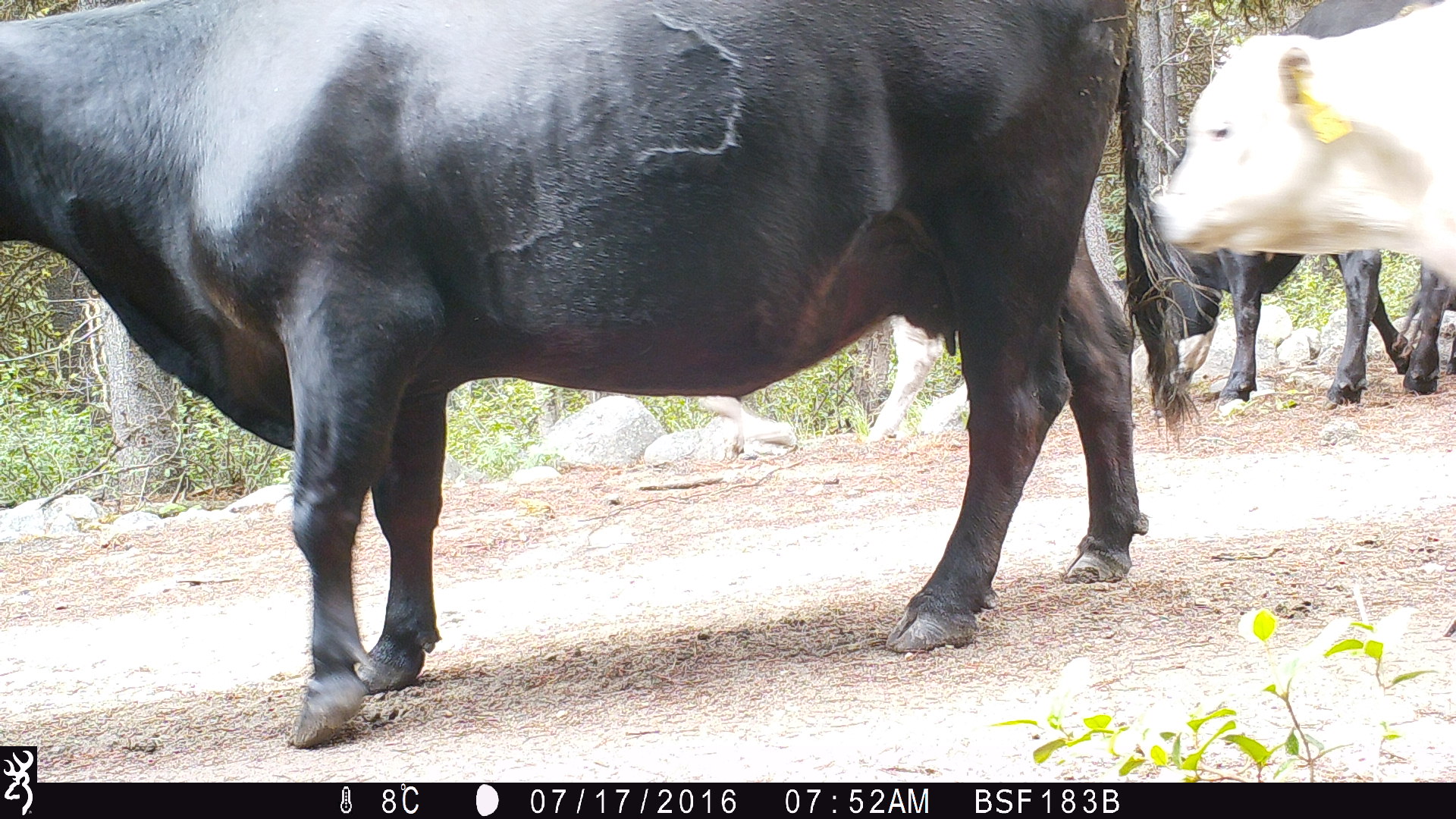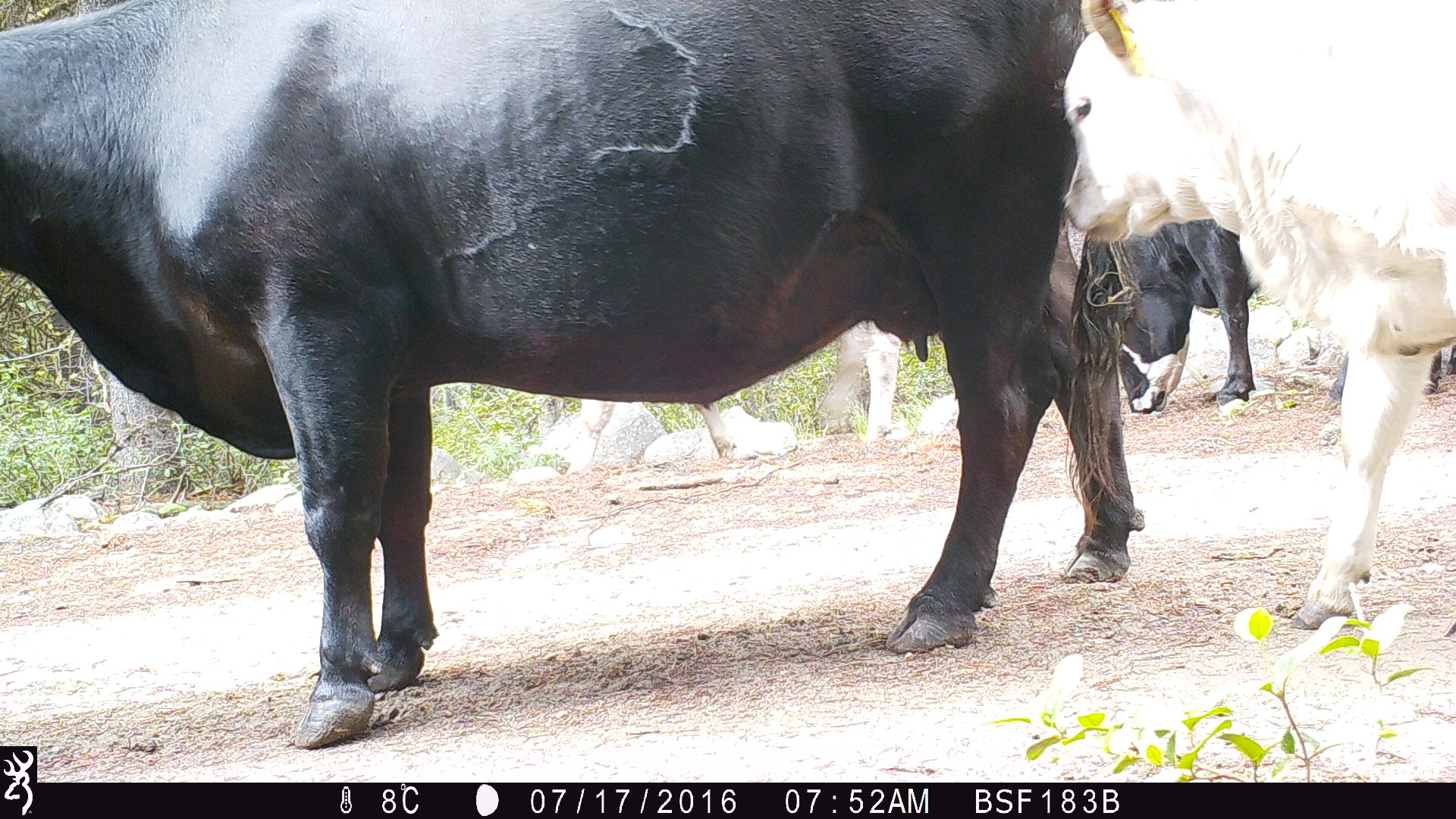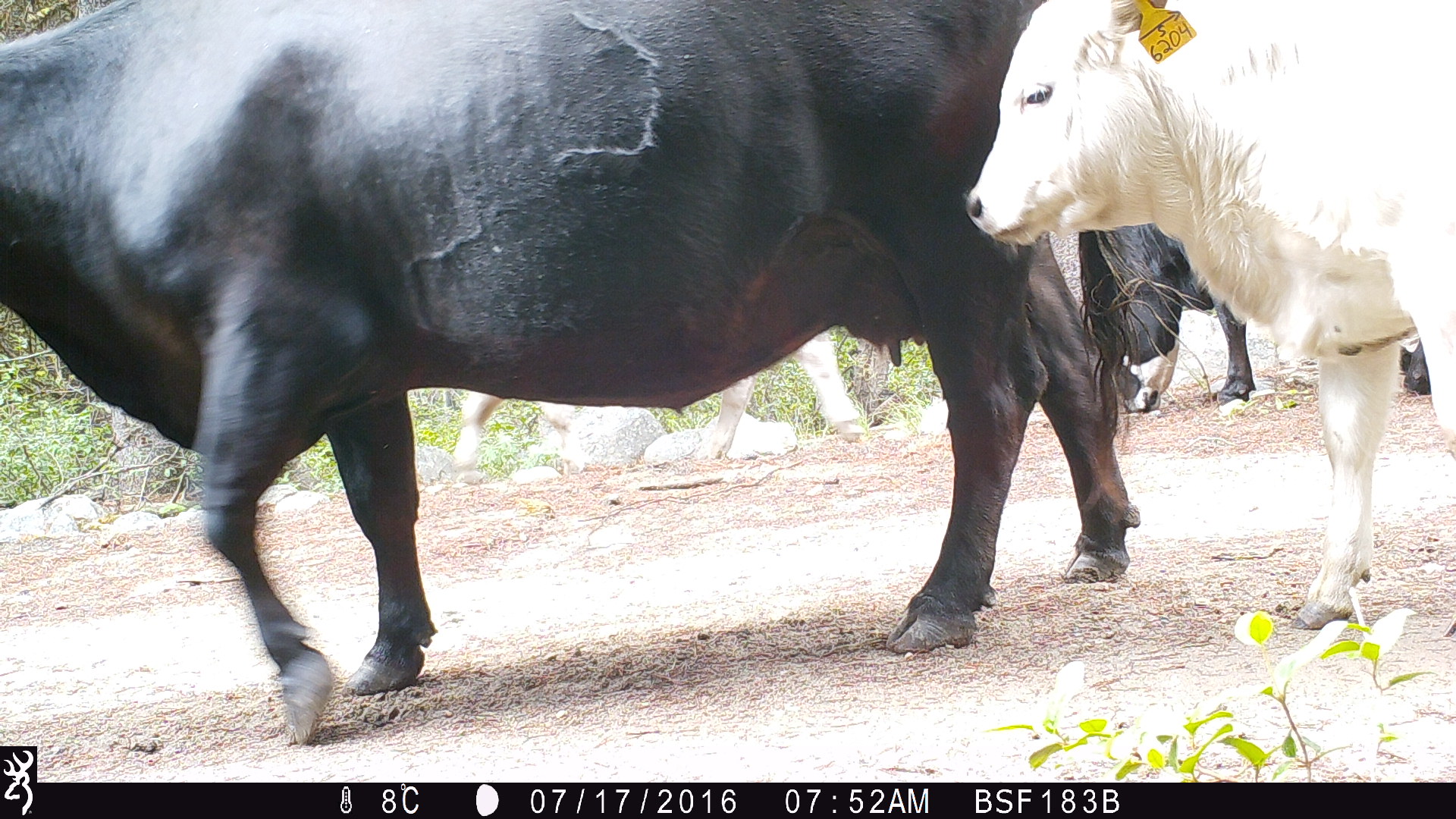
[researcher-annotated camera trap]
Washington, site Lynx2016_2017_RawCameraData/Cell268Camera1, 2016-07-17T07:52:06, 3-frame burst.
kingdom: Animalia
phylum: Chordata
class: Mammalia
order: Artiodactyla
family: Bovidae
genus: Bos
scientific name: Bos taurus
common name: domestic cattle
Domestic cattle (Bos taurus). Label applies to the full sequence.